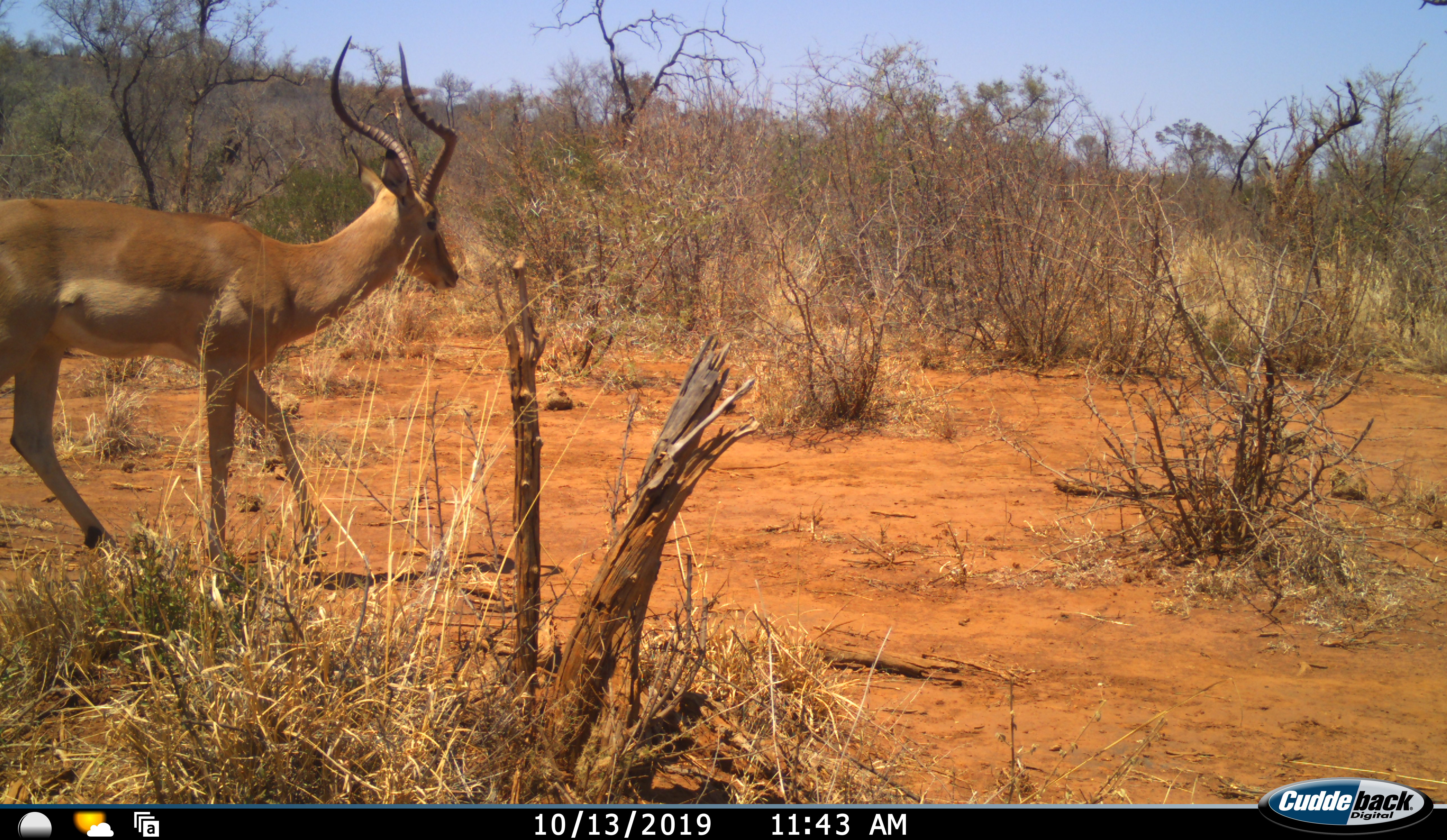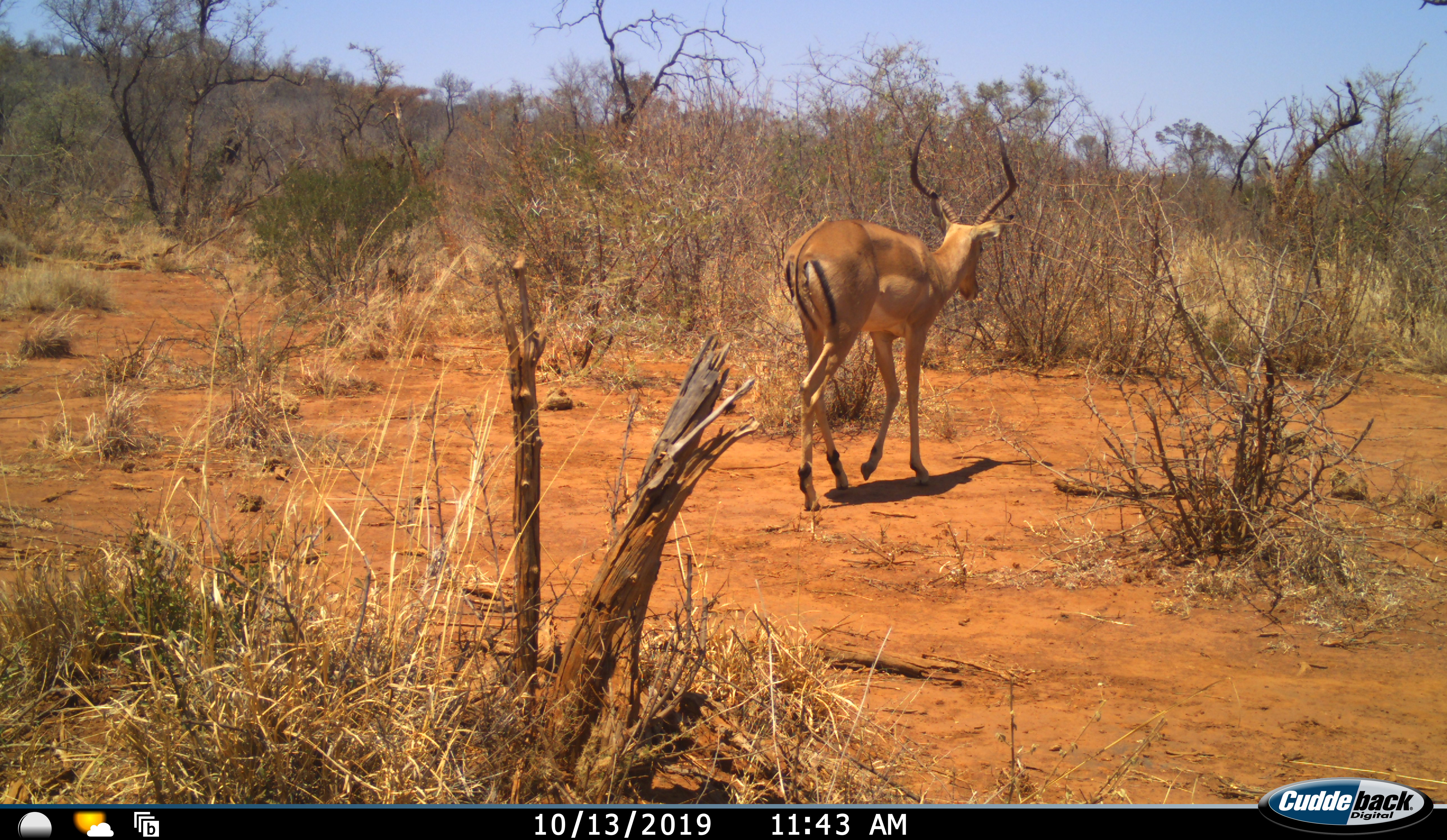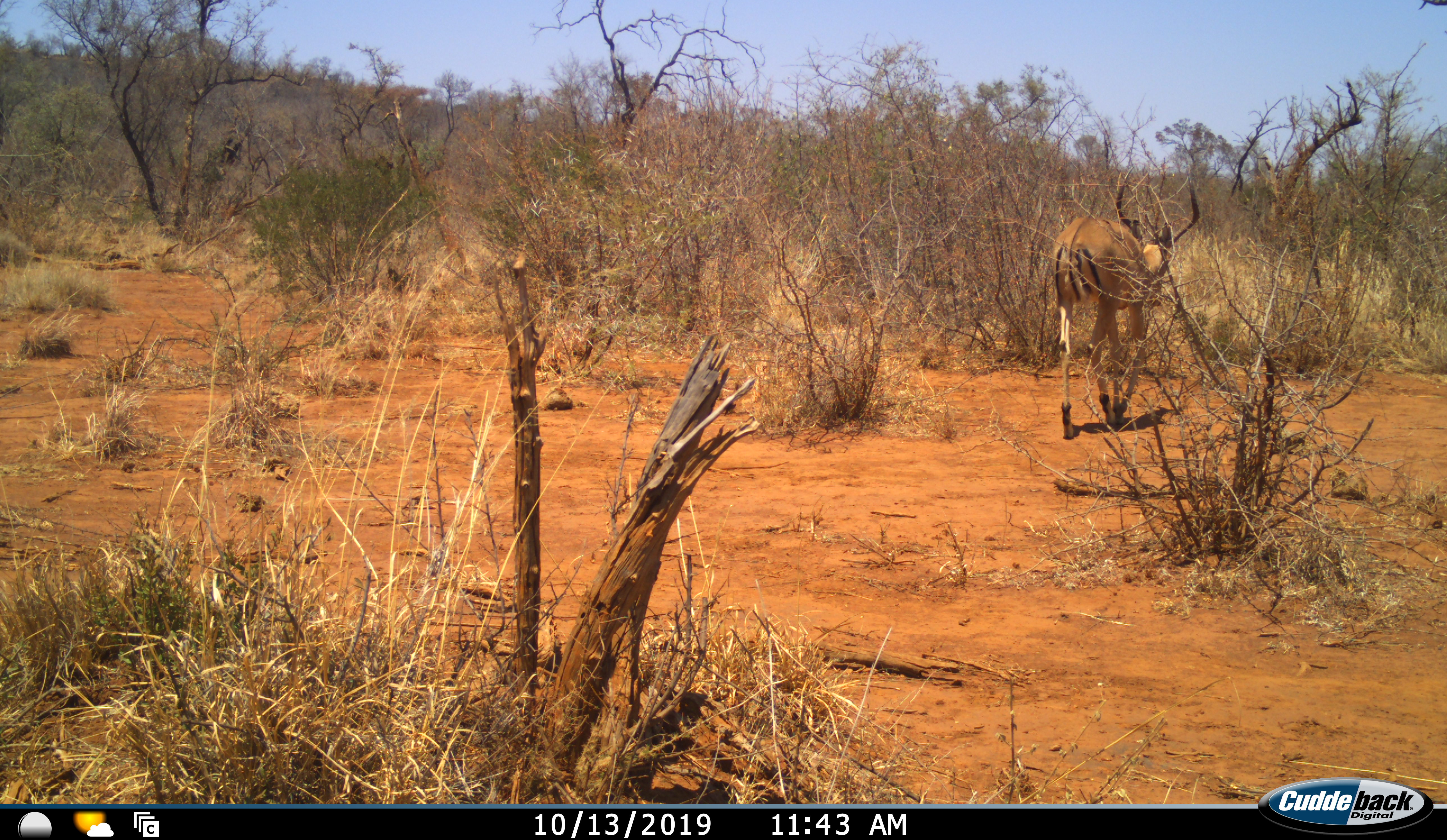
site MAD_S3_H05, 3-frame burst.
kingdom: Animalia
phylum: Chordata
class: Mammalia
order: Artiodactyla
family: Bovidae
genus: Aepyceros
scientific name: Aepyceros melampus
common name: impala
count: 1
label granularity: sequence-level